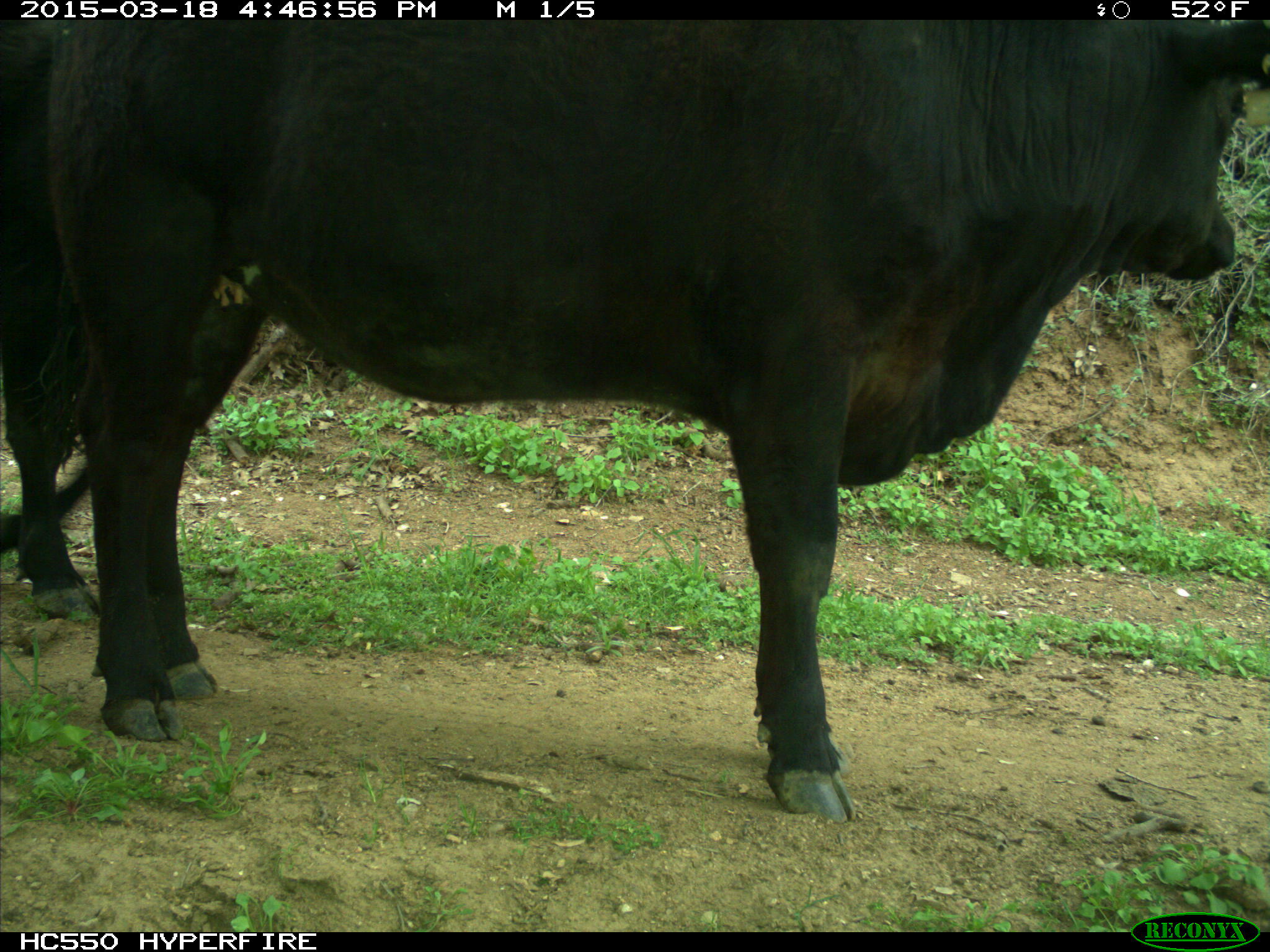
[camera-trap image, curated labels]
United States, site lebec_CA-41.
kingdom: Animalia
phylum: Chordata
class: Mammalia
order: Artiodactyla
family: Bovidae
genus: Bos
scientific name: Bos taurus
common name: domestic cow